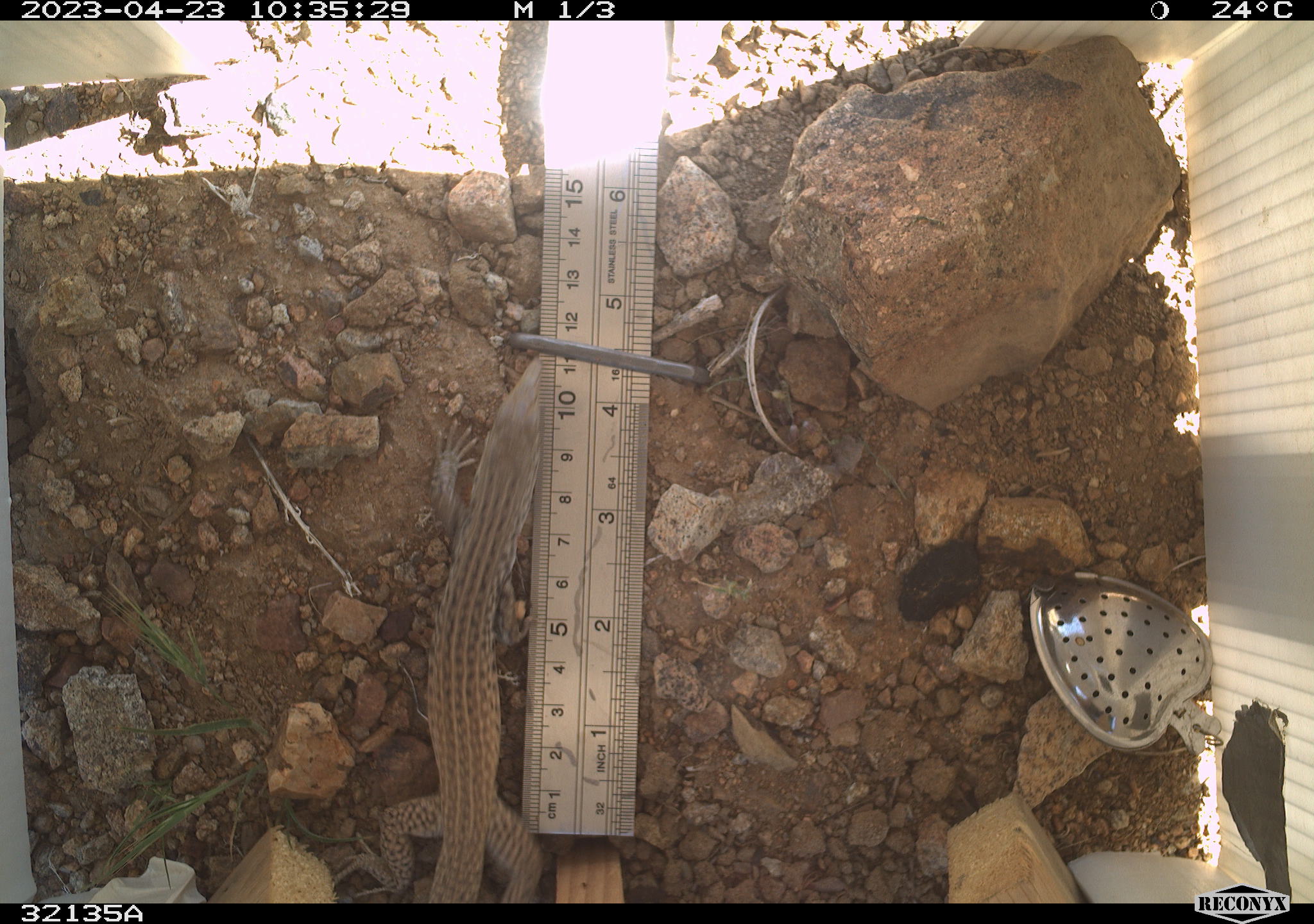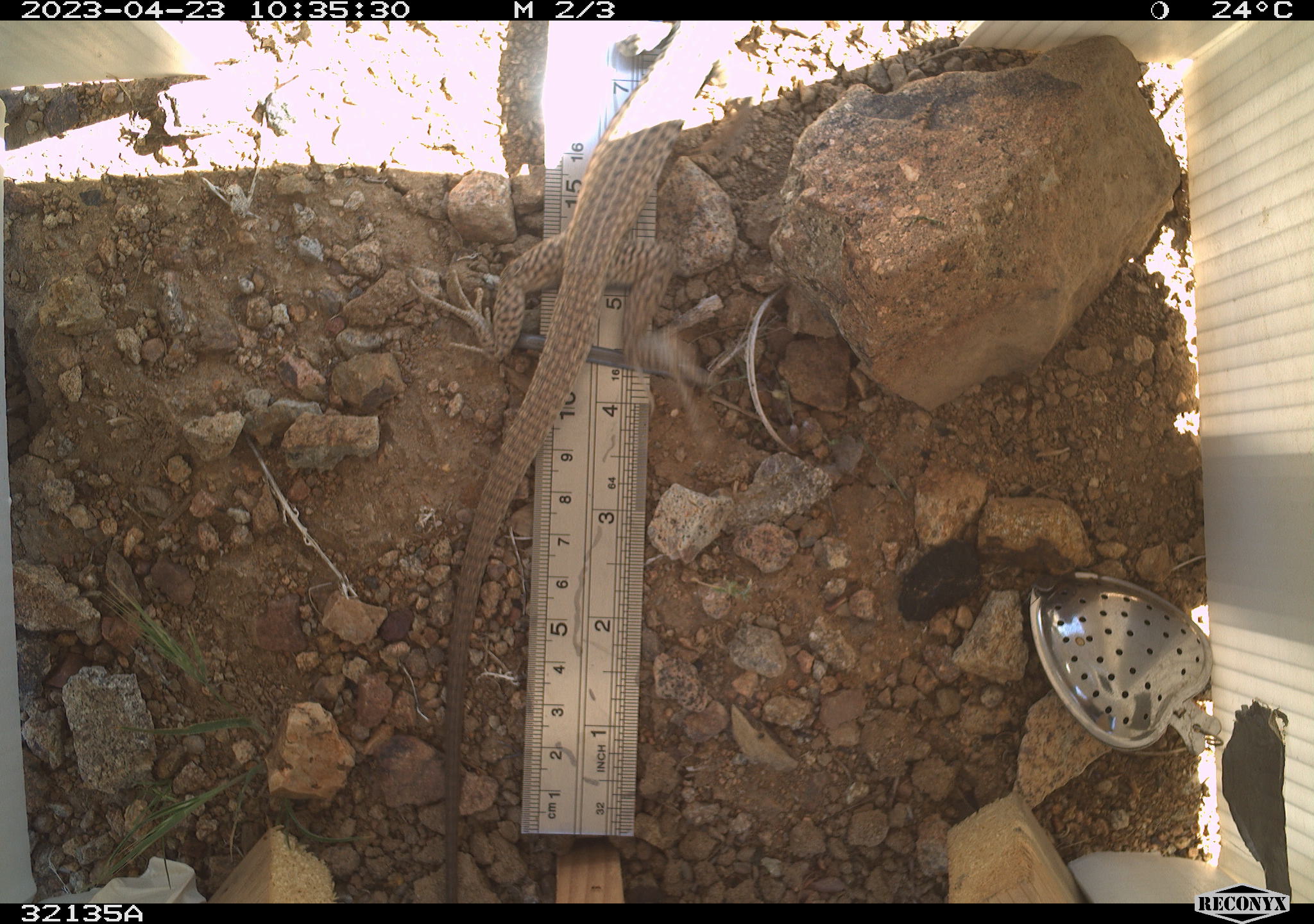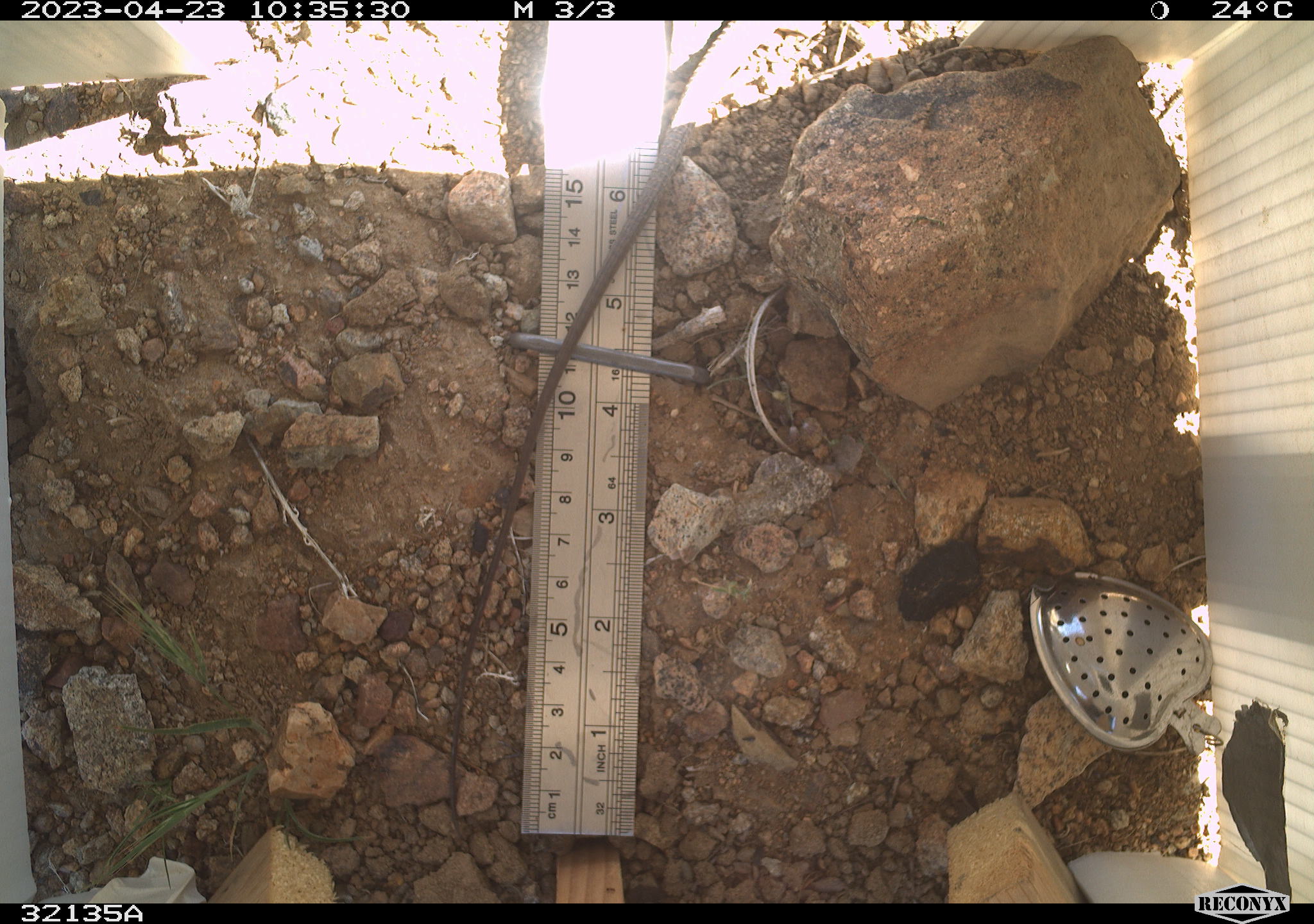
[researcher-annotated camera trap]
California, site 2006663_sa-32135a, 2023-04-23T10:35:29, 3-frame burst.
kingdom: Animalia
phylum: Chordata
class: Reptilia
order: Squamata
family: Teiidae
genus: Aspidoscelis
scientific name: Aspidoscelis tigris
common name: western whiptail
Western whiptail (Aspidoscelis tigris).